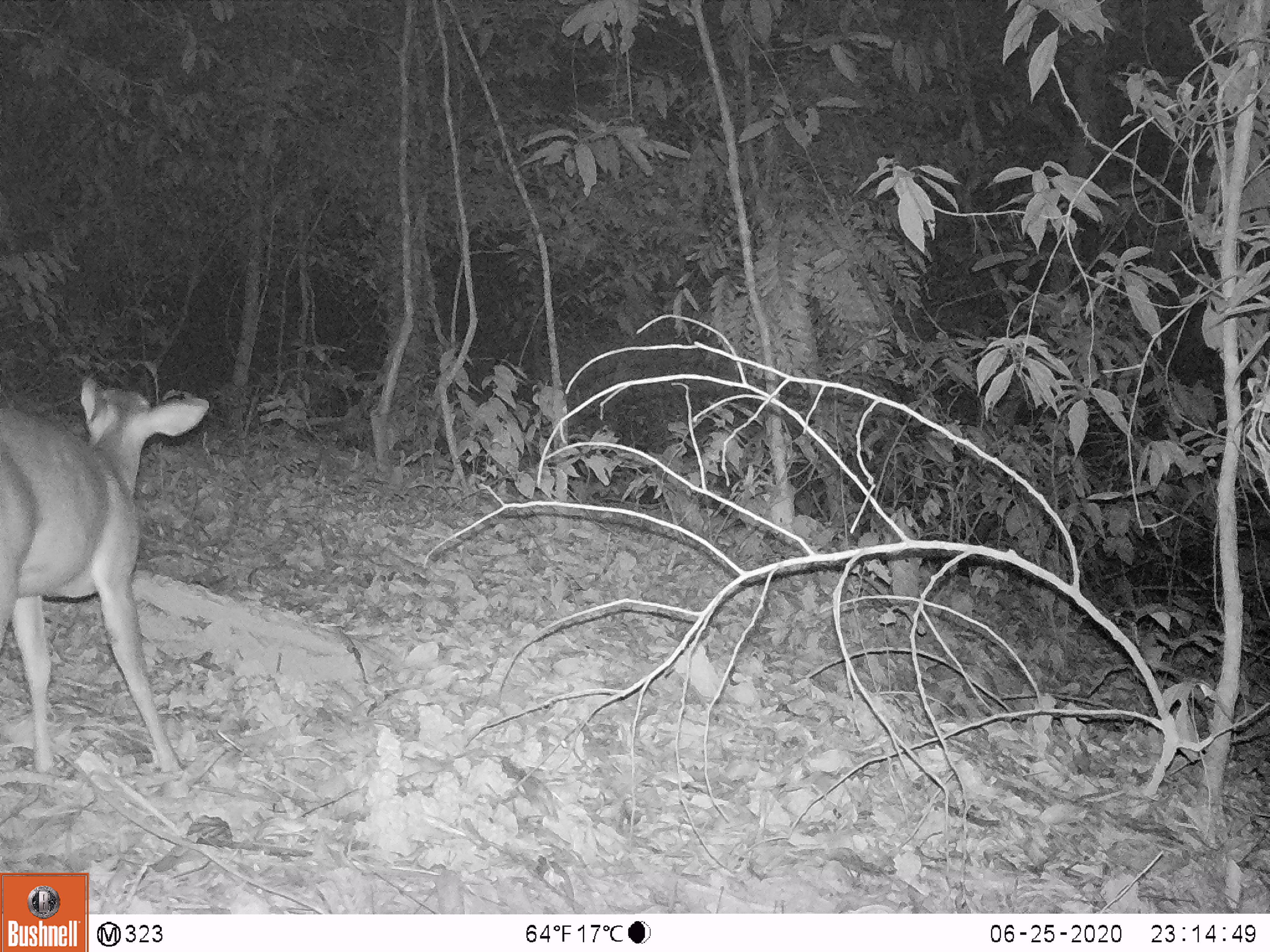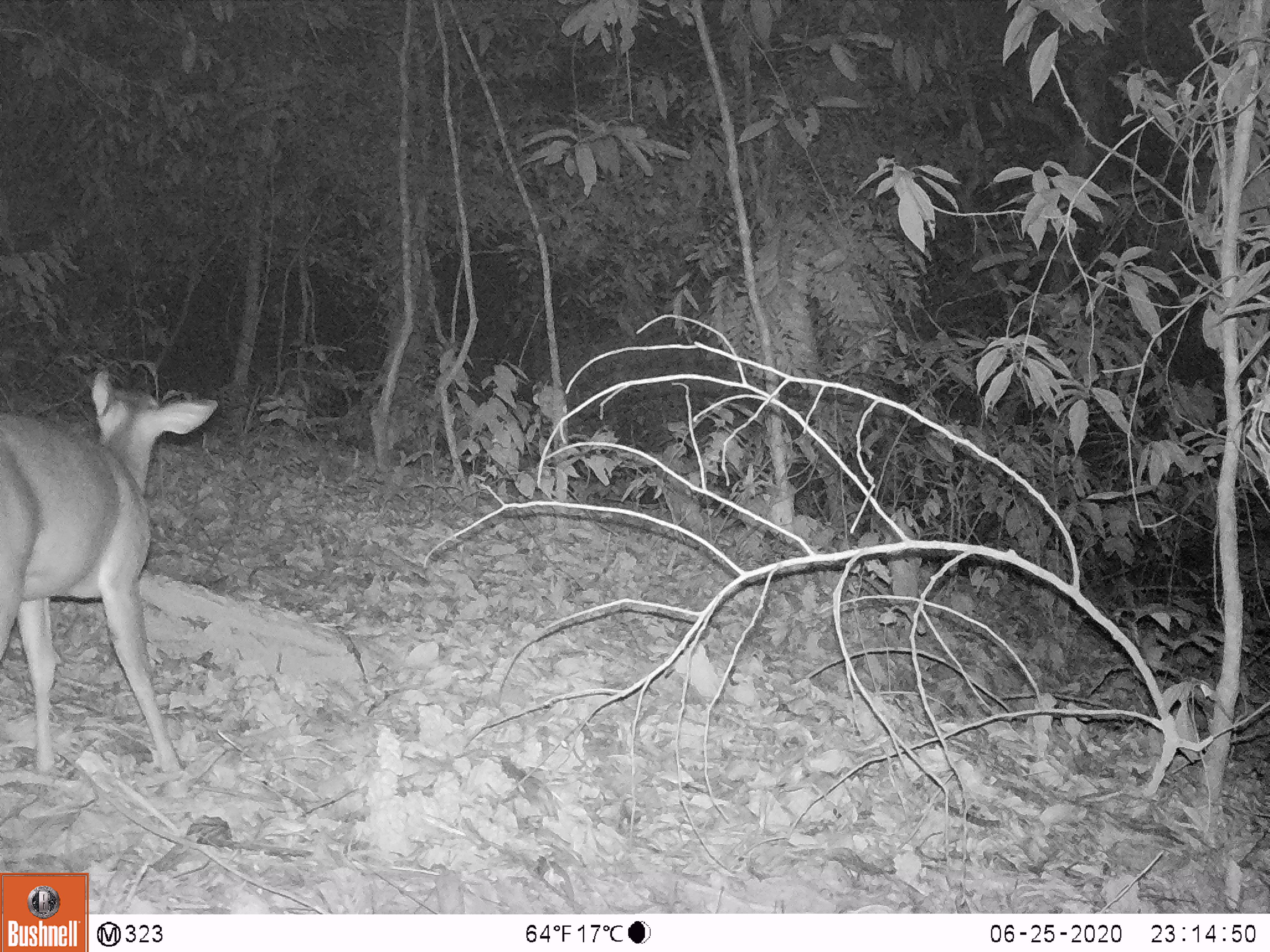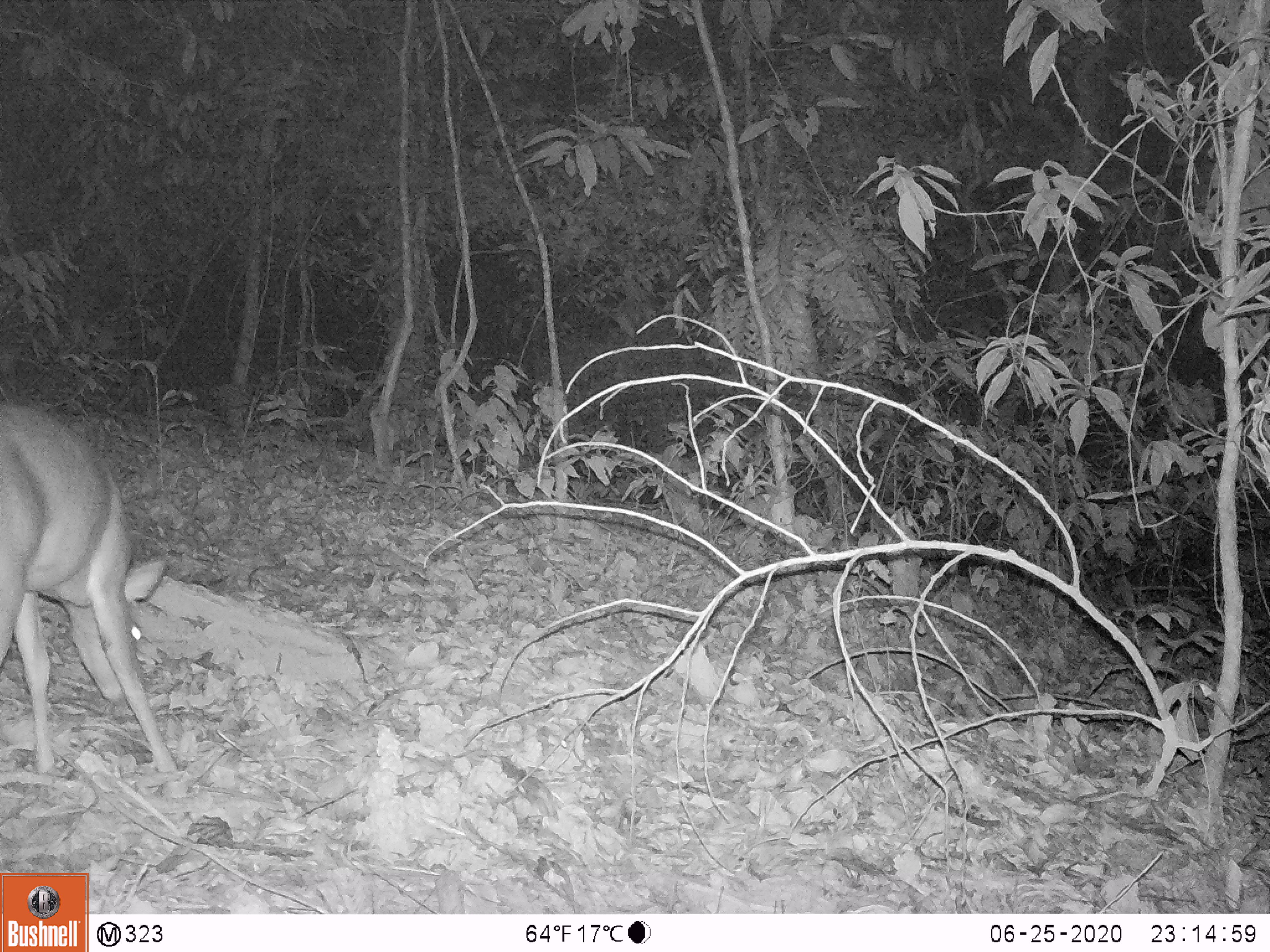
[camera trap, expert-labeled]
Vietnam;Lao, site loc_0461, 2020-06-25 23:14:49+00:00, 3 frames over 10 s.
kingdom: Animalia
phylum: Chordata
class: Mammalia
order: Artiodactyla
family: Cervidae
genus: Muntiacus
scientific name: Muntiacus vuquangensis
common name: large-antlered muntjac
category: large antlered muntjac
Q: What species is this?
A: Large antlered muntjac (large-antlered muntjac) (Muntiacus vuquangensis).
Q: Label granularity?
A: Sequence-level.